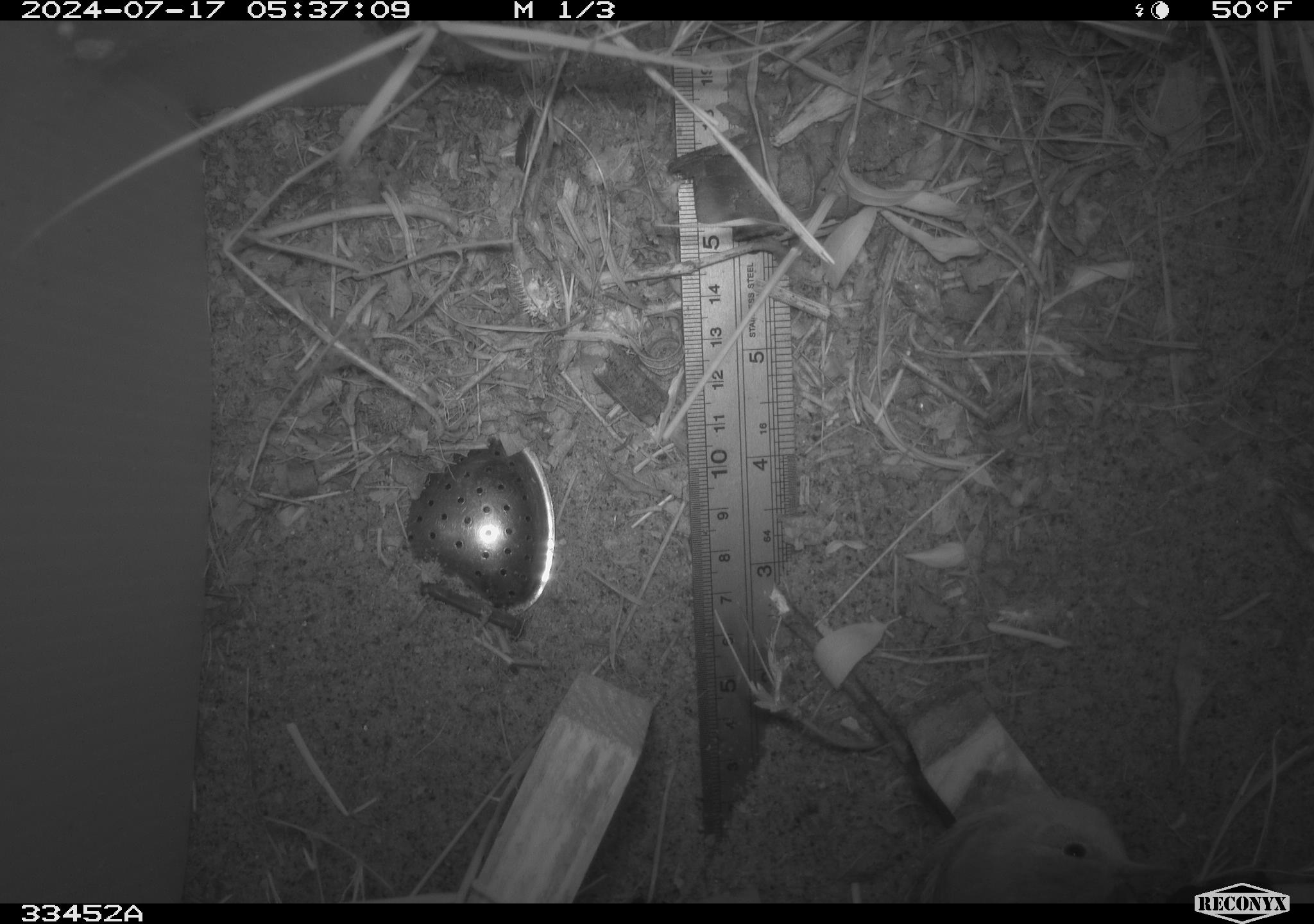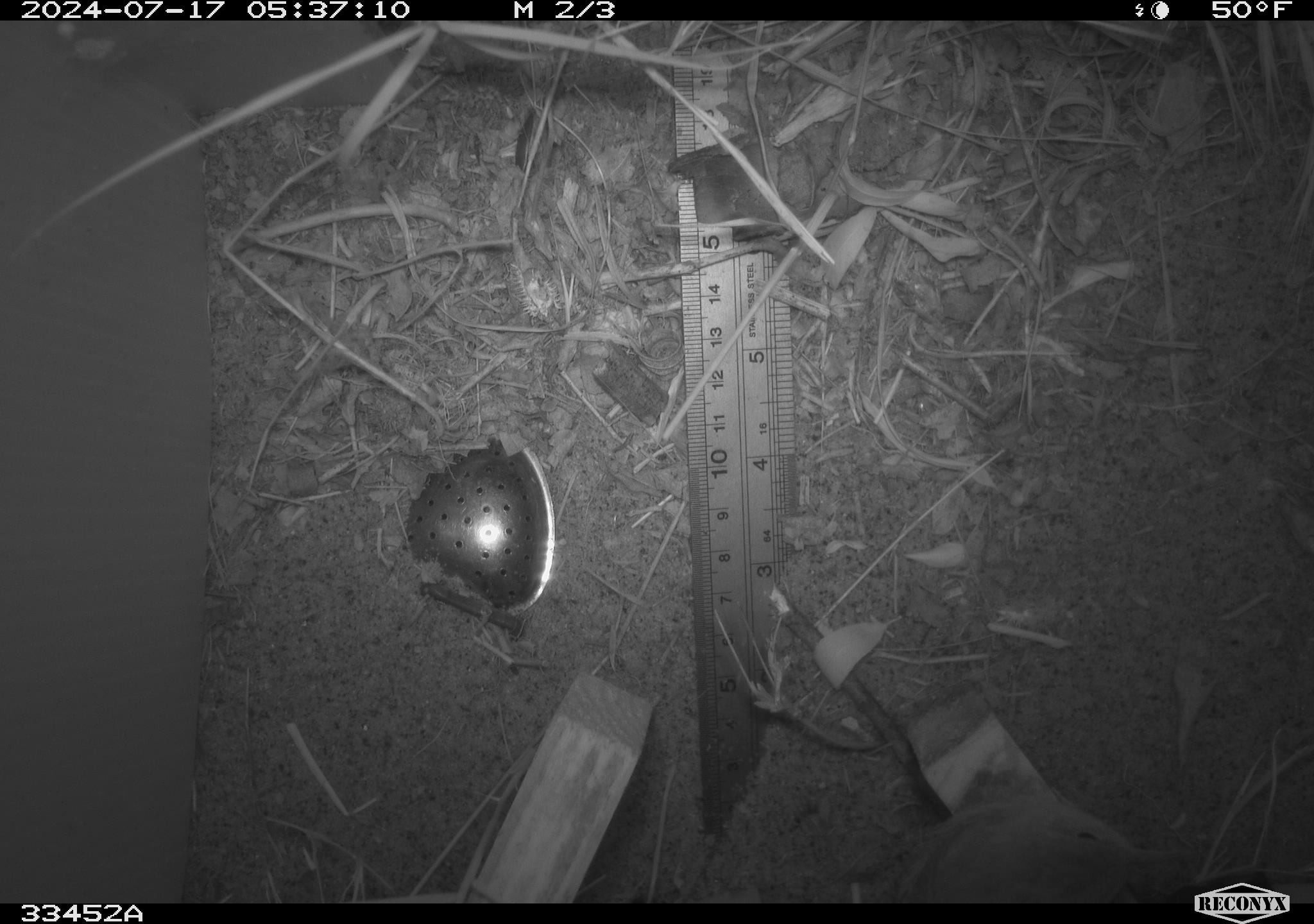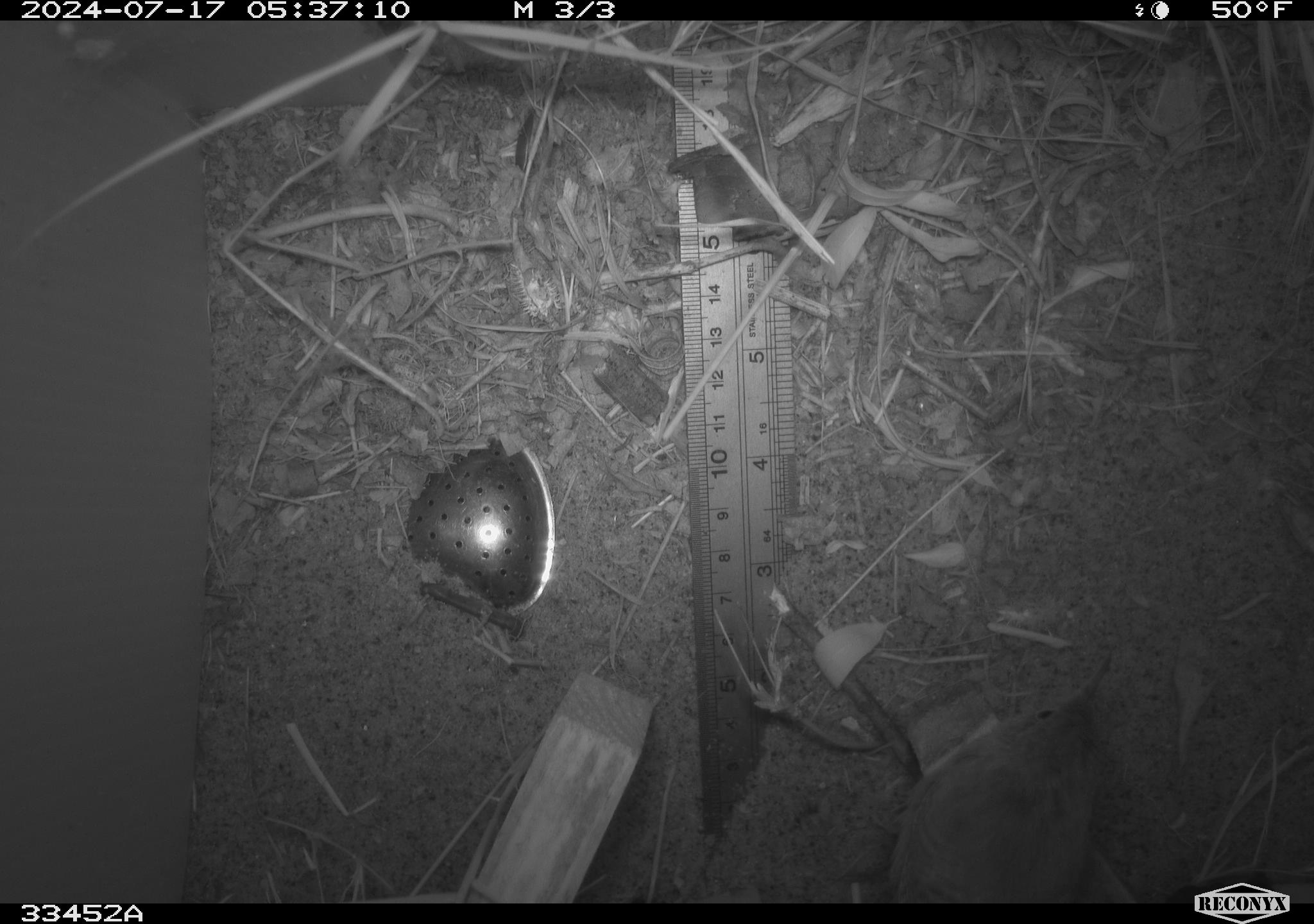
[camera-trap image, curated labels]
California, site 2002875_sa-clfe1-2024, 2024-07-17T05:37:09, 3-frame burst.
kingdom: Animalia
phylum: Chordata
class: Aves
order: Passeriformes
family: Troglodytidae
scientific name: Troglodytidae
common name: wren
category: troglodytidae family